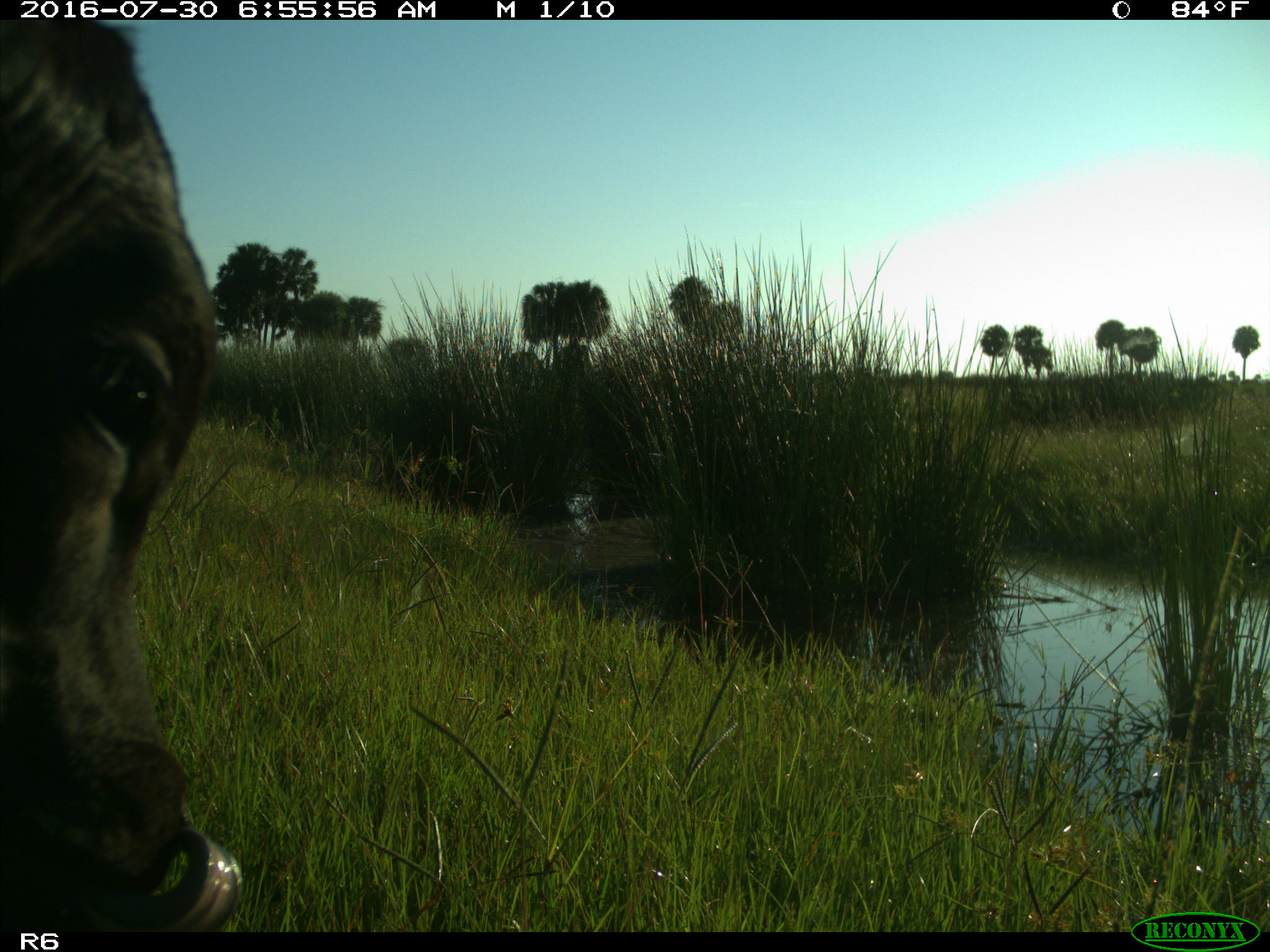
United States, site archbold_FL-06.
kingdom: Animalia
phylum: Chordata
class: Mammalia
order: Artiodactyla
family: Bovidae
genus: Bos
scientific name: Bos taurus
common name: domestic cow